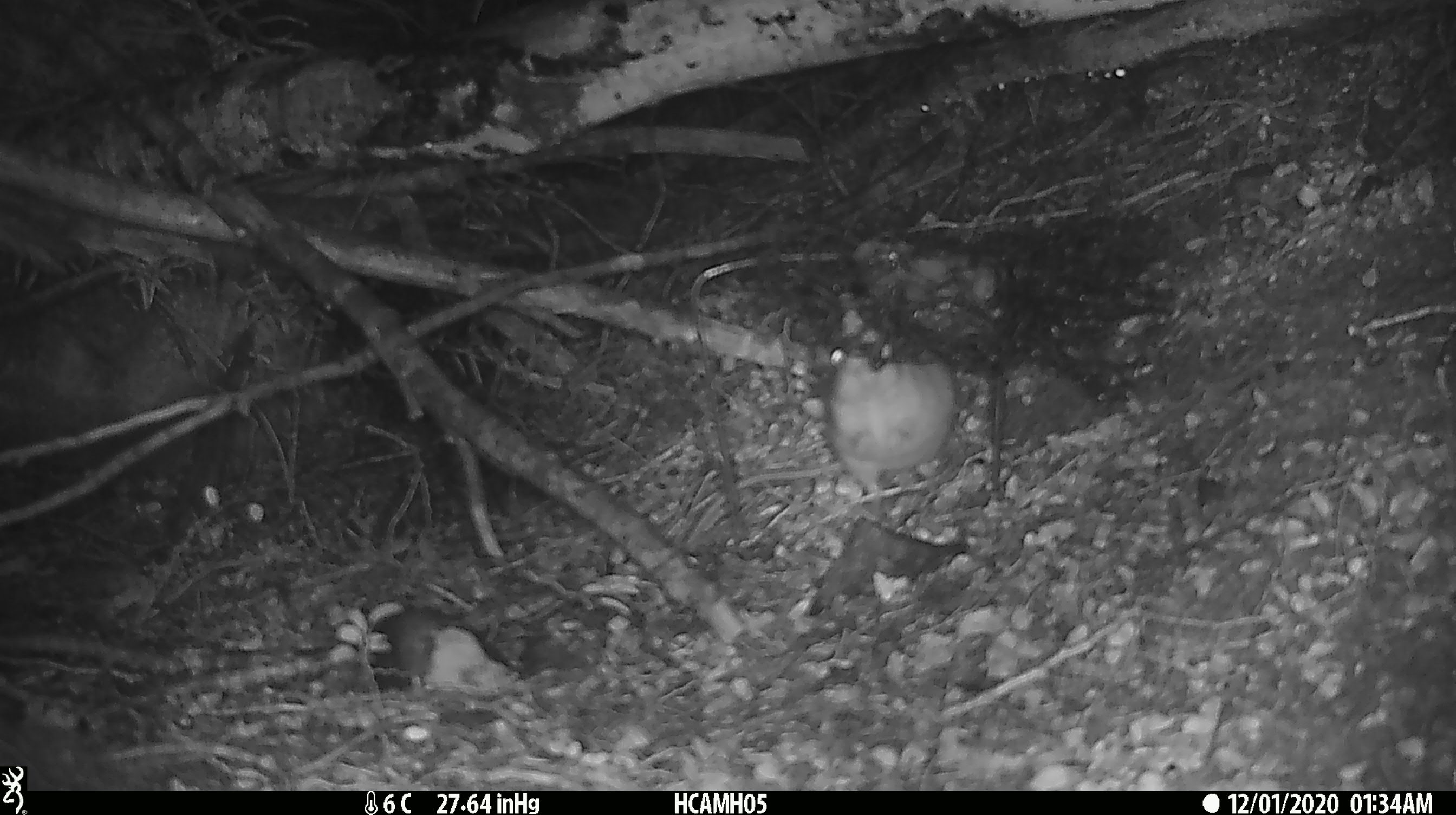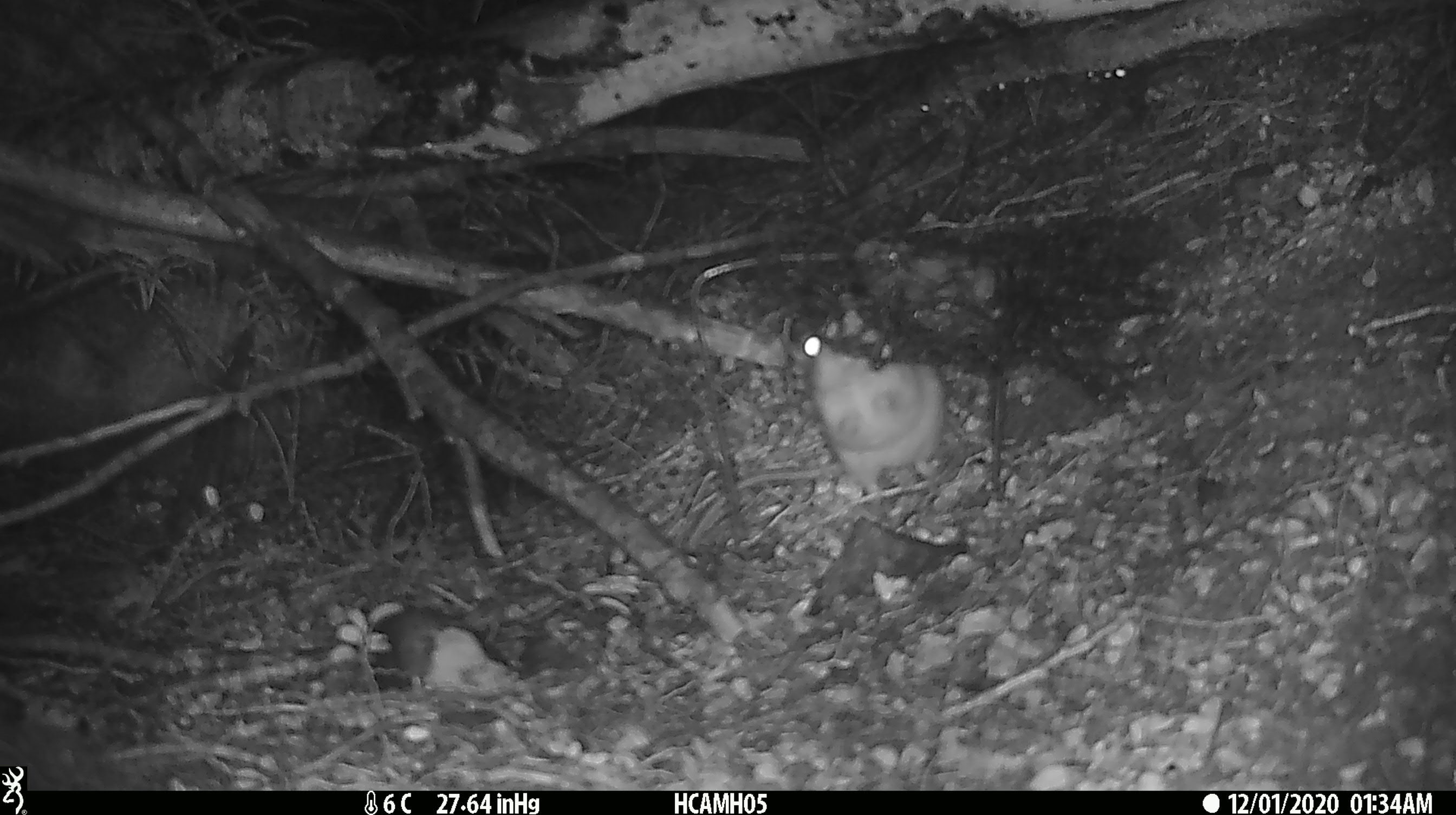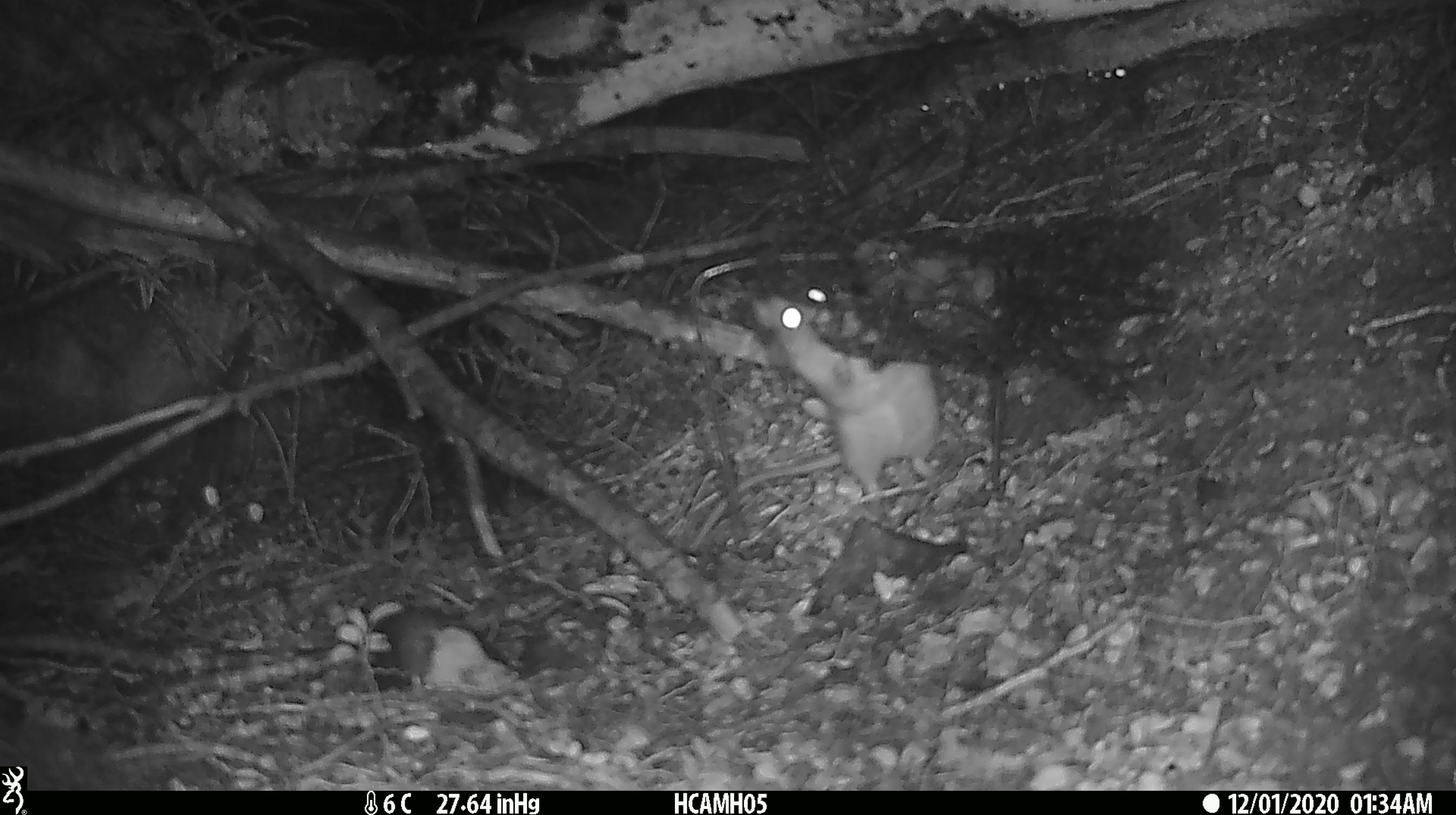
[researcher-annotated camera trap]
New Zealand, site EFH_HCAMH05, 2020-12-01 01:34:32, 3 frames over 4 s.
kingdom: Animalia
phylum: Chordata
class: Mammalia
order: Rodentia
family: Muridae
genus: Rattus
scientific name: Rattus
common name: rat